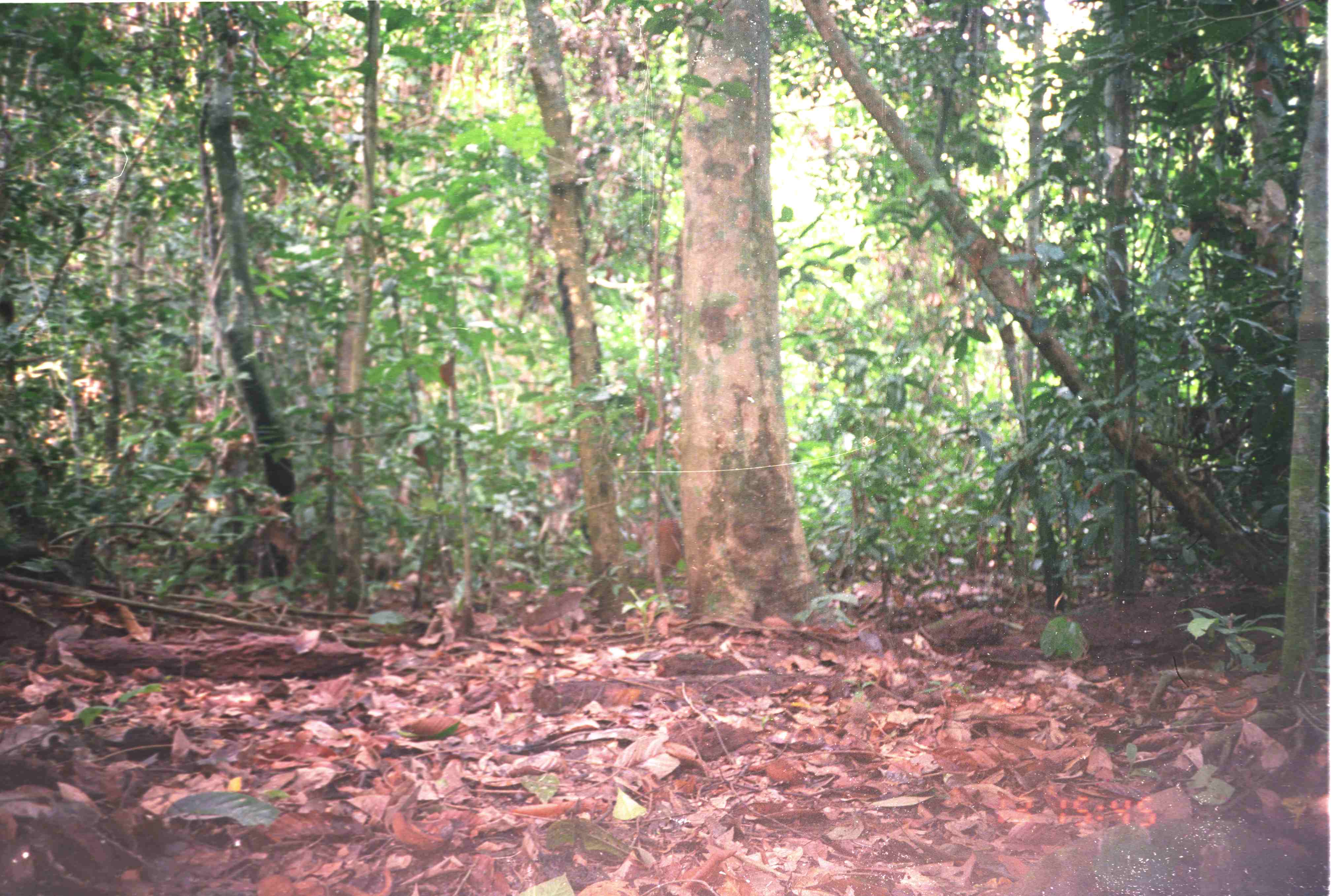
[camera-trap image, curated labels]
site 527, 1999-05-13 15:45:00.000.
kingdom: Animalia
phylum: Chordata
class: Mammalia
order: Artiodactyla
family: Cervidae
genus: Muntiacus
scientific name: Muntiacus muntjak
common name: southern red muntjac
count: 1